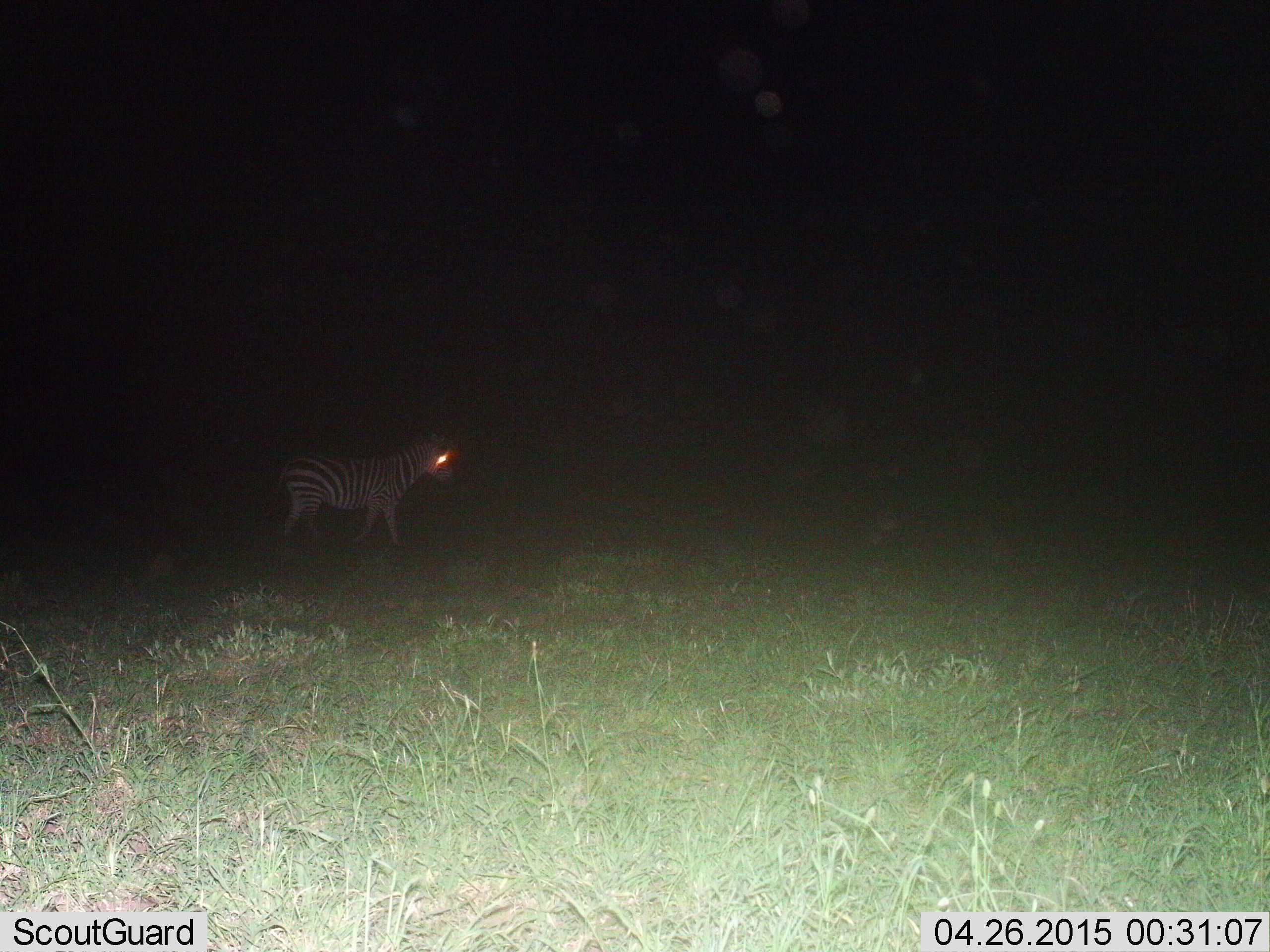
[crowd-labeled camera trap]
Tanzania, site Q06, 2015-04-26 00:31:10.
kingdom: Animalia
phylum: Chordata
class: Mammalia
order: Perissodactyla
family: Equidae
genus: Equus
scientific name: Equus quagga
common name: plains zebra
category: zebra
Zebra (plains zebra) (Equus quagga), count 1. Behavior (volunteer vote fractions): standing 30%, resting 0%, moving 70%, interacting 0%. Young present (vote fraction): 0%. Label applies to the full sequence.